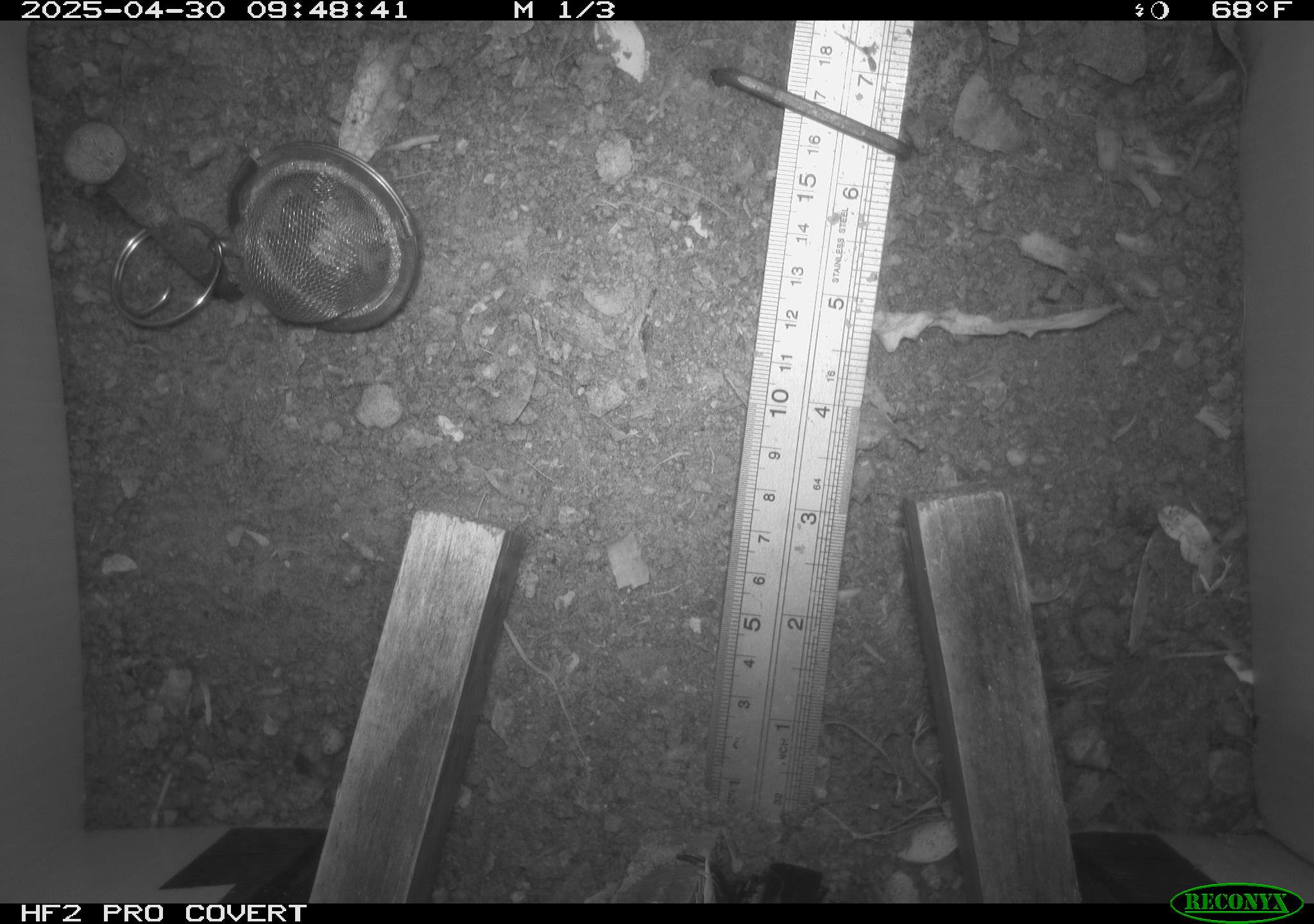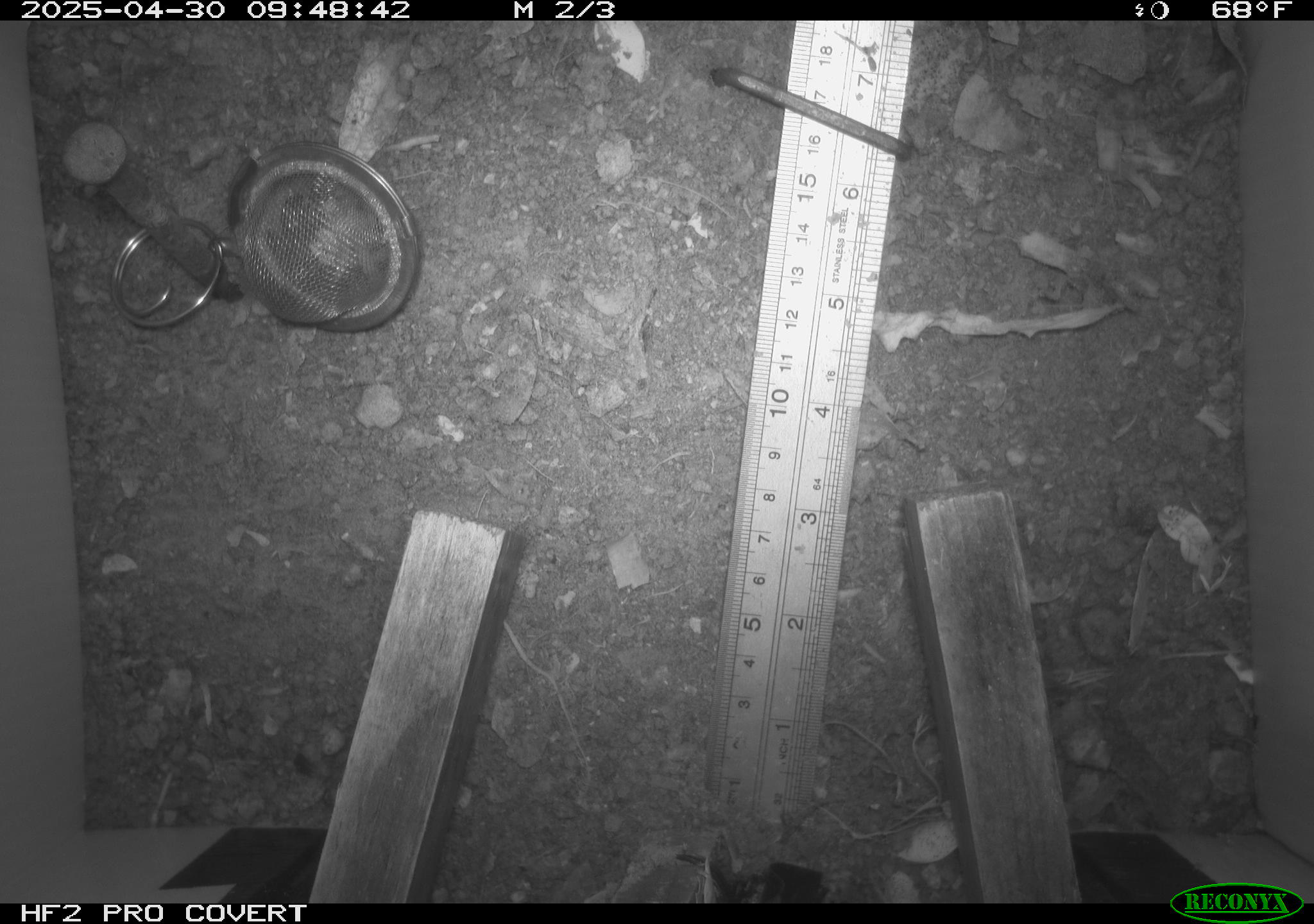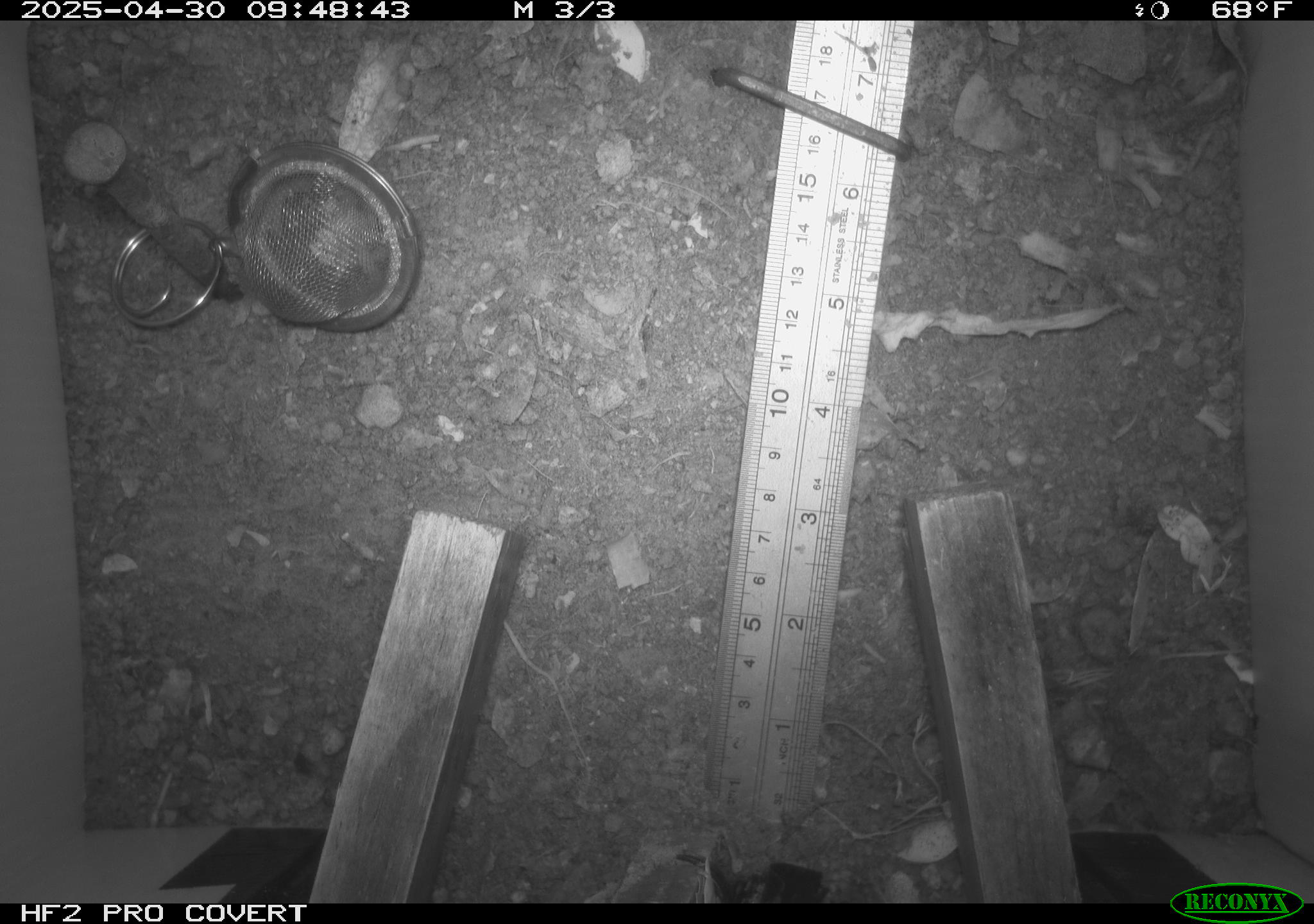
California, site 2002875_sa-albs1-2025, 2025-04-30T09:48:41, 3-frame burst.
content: unidentified animal